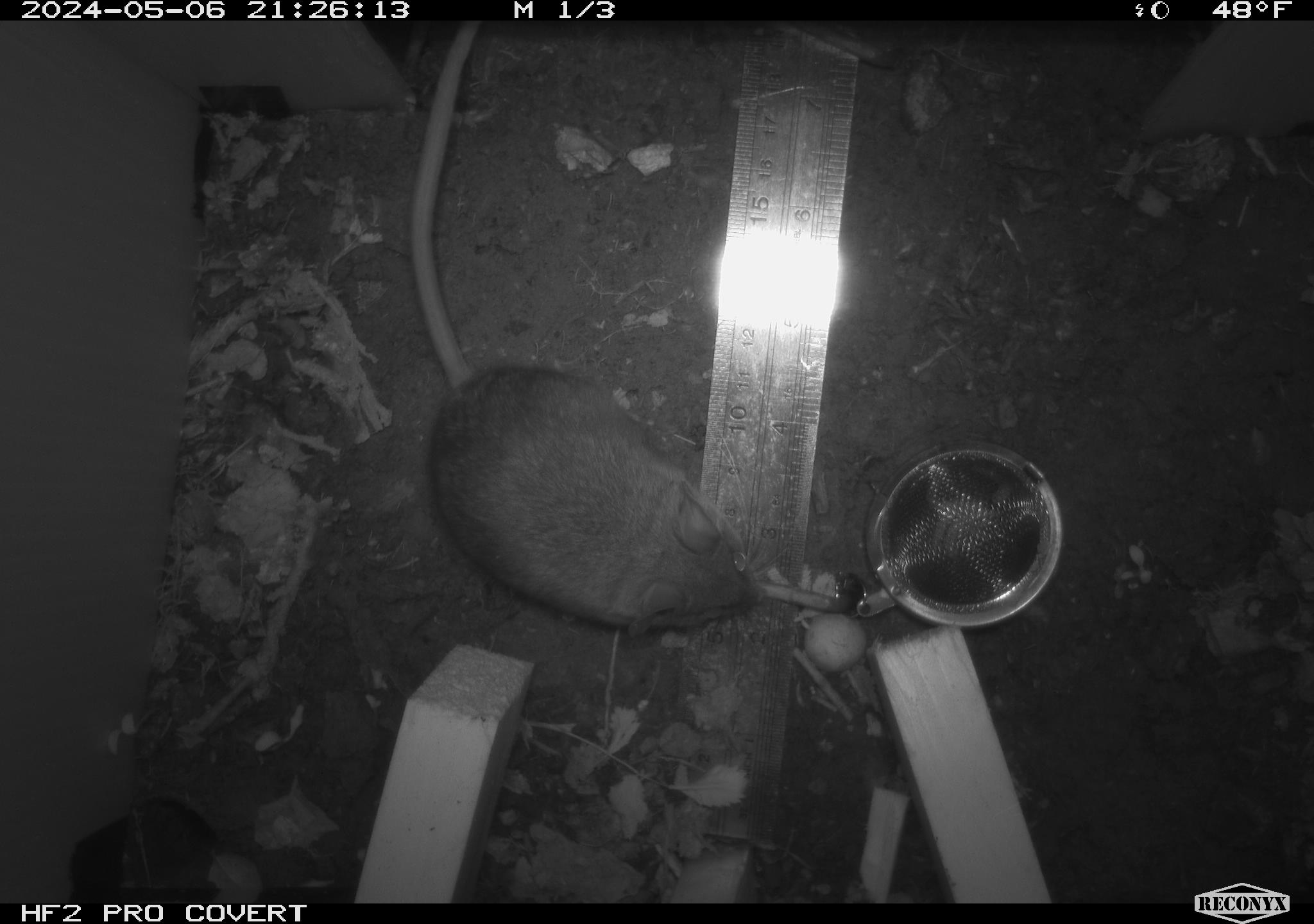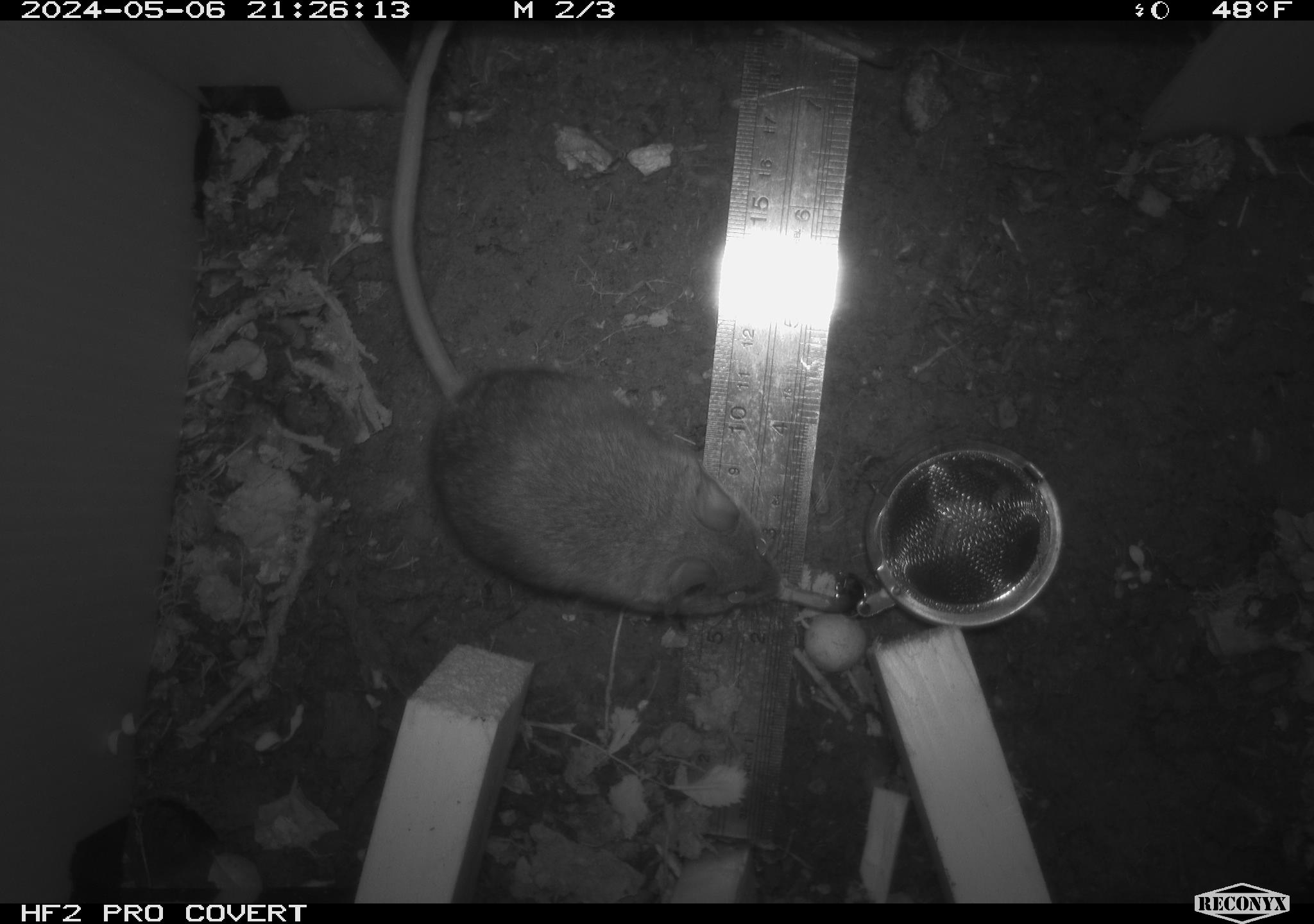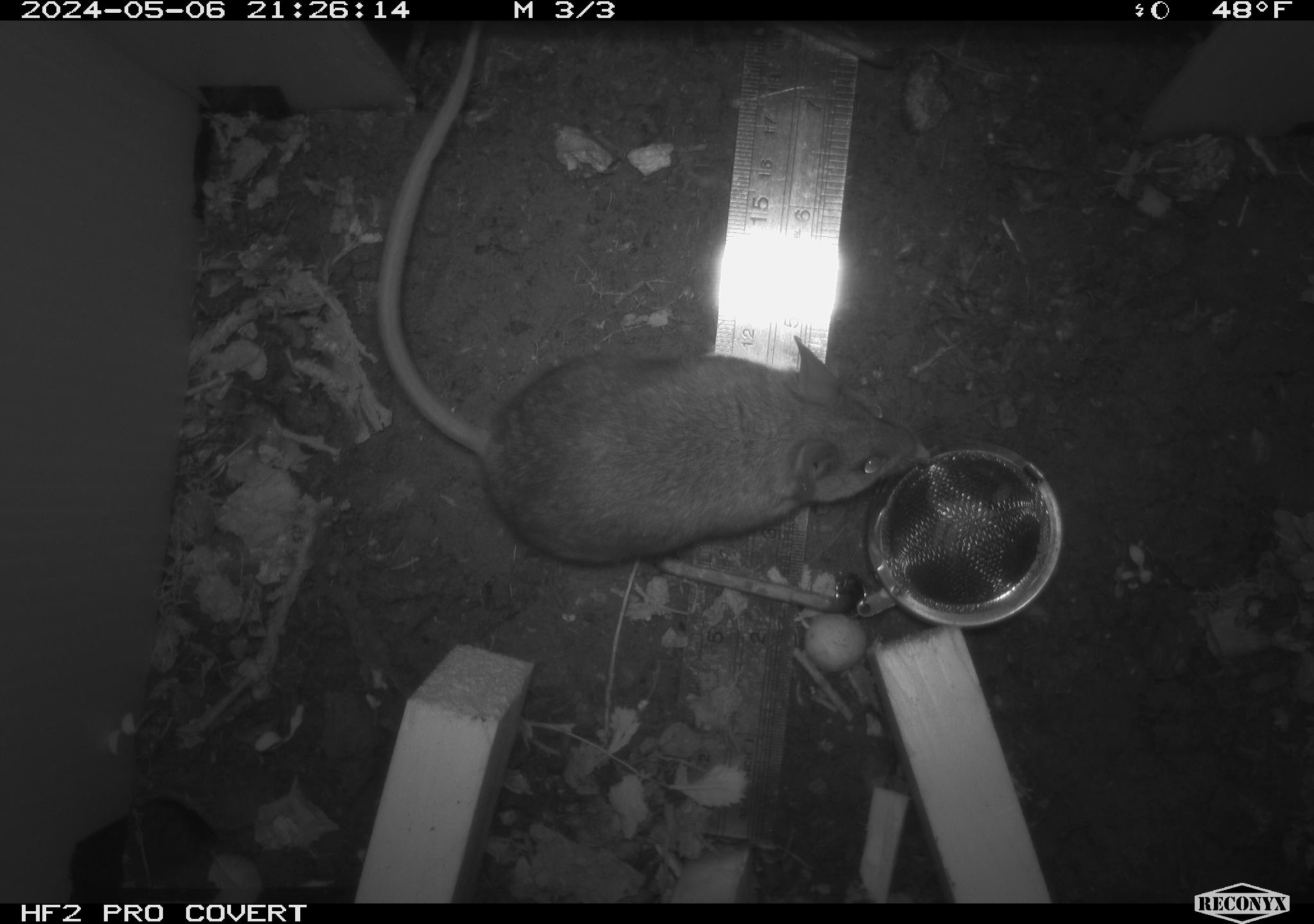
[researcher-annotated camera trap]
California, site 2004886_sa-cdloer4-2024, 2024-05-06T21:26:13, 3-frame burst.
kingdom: Animalia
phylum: Chordata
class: Mammalia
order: Rodentia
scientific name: Rodentia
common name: mouse species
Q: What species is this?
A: Mouse species (Rodentia).